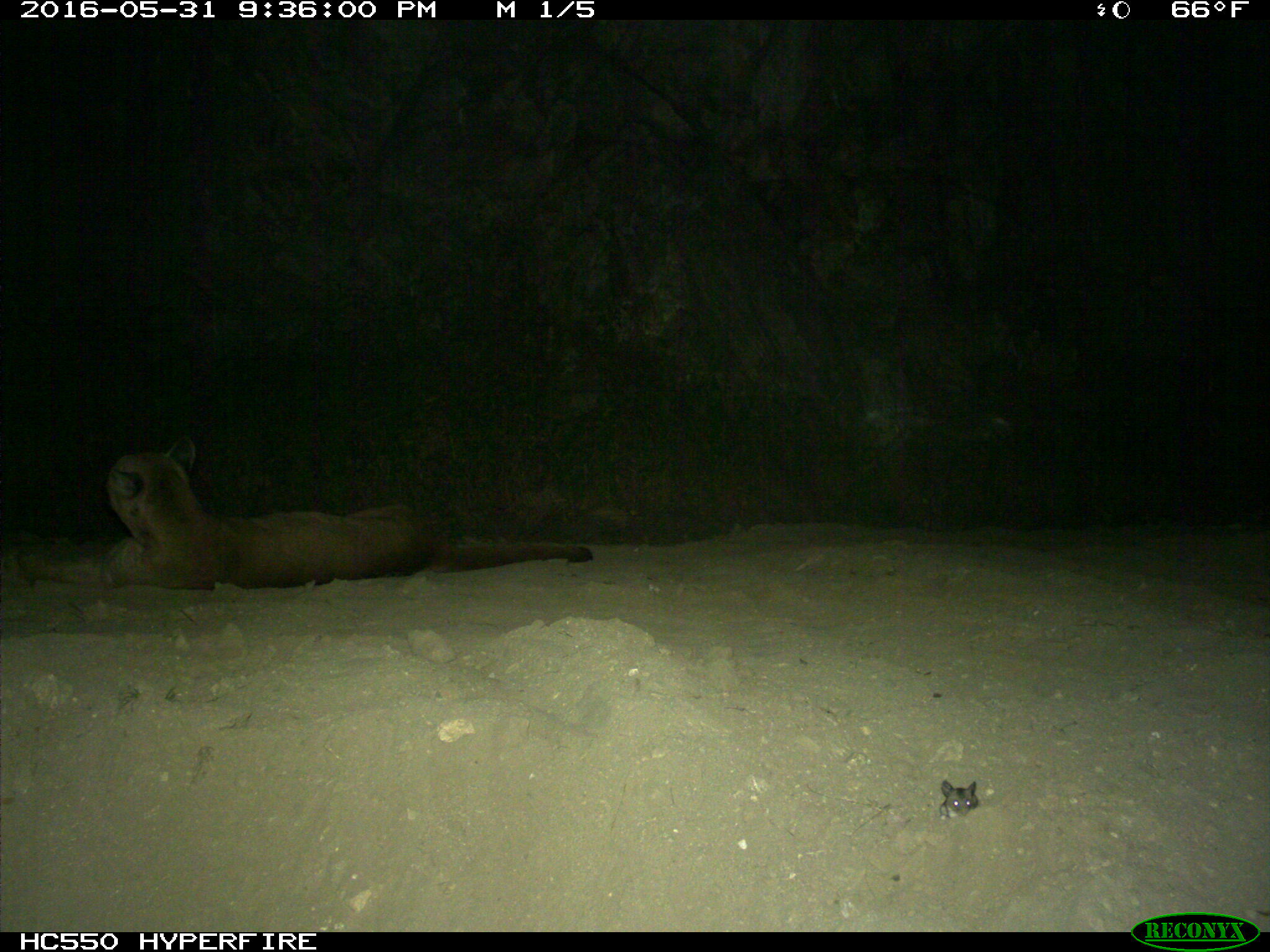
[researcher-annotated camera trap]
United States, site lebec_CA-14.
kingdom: Animalia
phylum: Chordata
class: Mammalia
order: Carnivora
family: Felidae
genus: Puma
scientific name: Puma concolor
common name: mountain lion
Puma concolor (mountain lion).